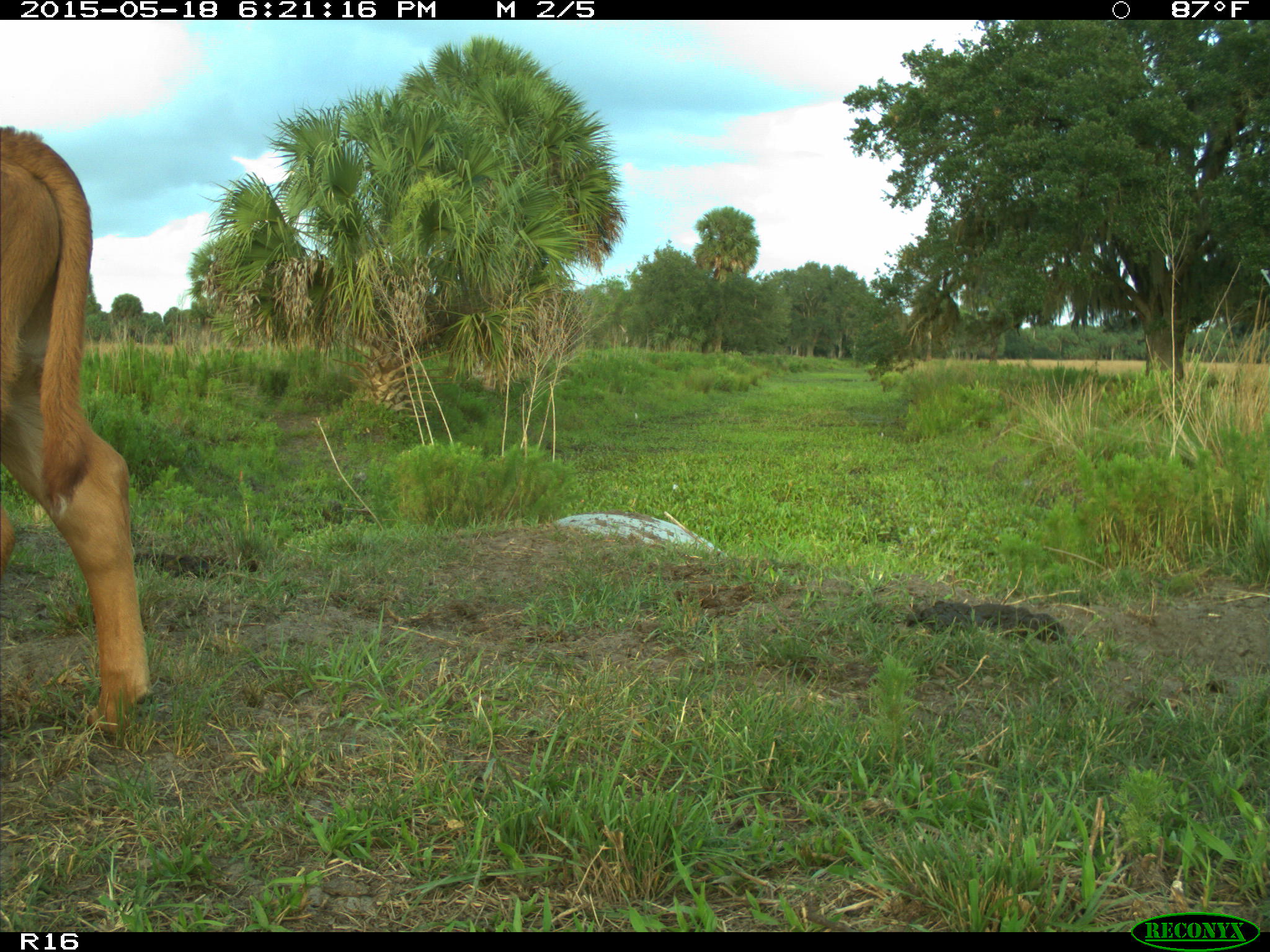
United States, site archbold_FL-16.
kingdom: Animalia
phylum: Chordata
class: Mammalia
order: Artiodactyla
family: Bovidae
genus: Bos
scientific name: Bos taurus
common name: domestic cow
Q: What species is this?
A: Bos taurus (domestic cow).